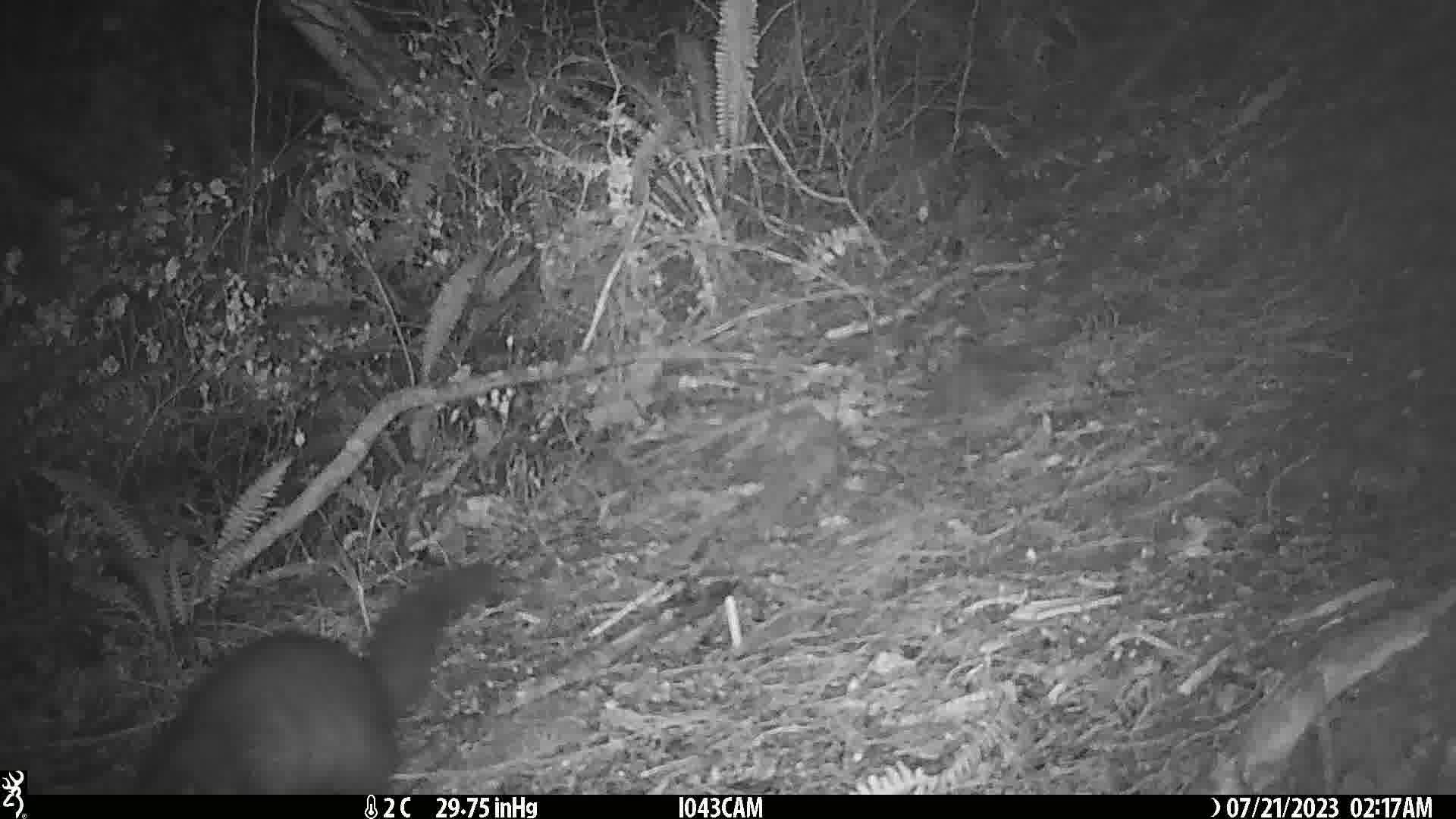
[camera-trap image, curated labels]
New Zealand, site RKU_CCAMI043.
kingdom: Animalia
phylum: Chordata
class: Mammalia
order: Diprotodontia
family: Phalangeridae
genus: Trichosurus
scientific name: Trichosurus vulpecula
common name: common brushtail possum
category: possum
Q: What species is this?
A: Possum (common brushtail possum) (Trichosurus vulpecula).